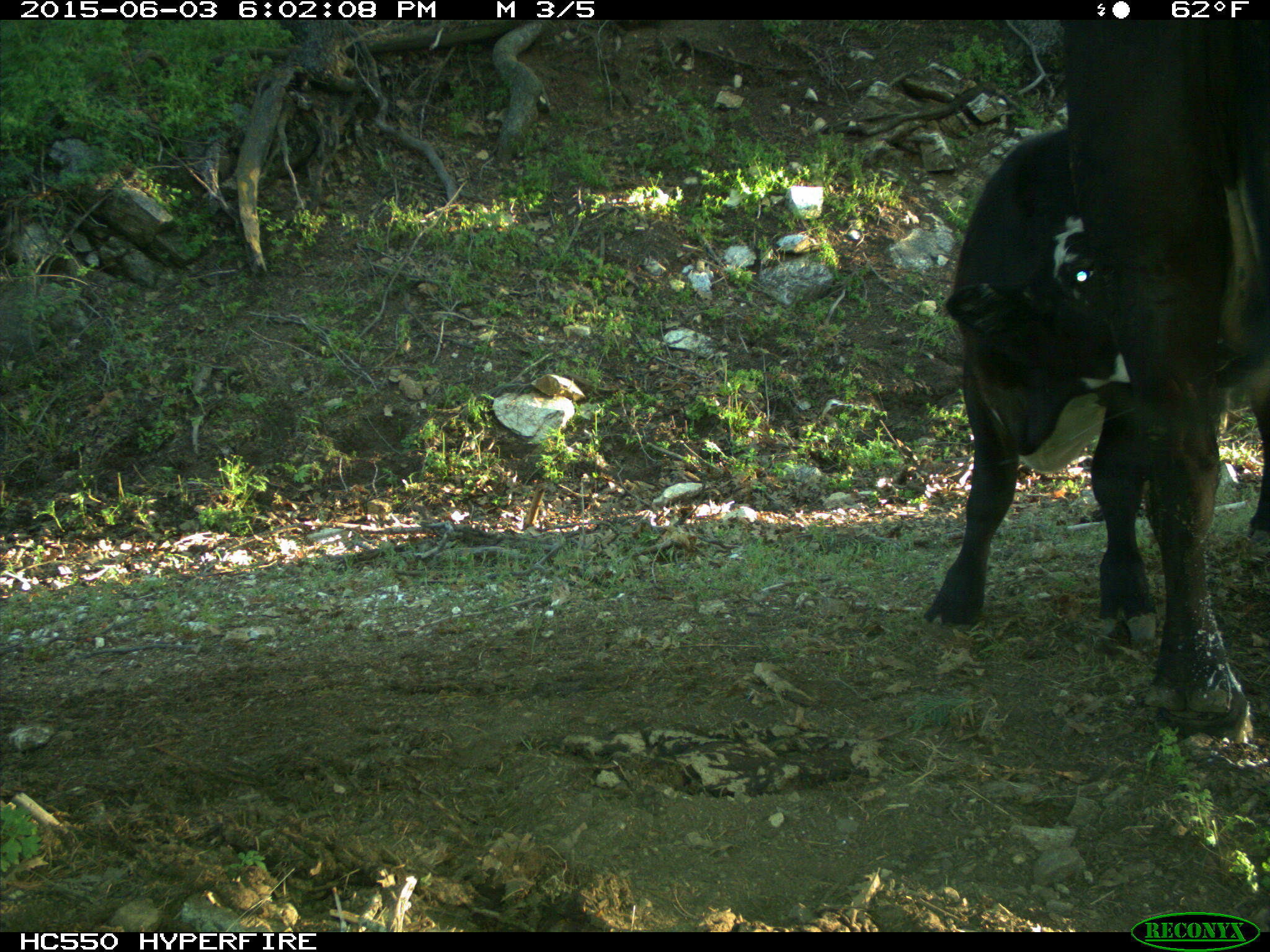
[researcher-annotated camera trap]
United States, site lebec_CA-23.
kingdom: Animalia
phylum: Chordata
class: Mammalia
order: Artiodactyla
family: Bovidae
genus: Bos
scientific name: Bos taurus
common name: domestic cow